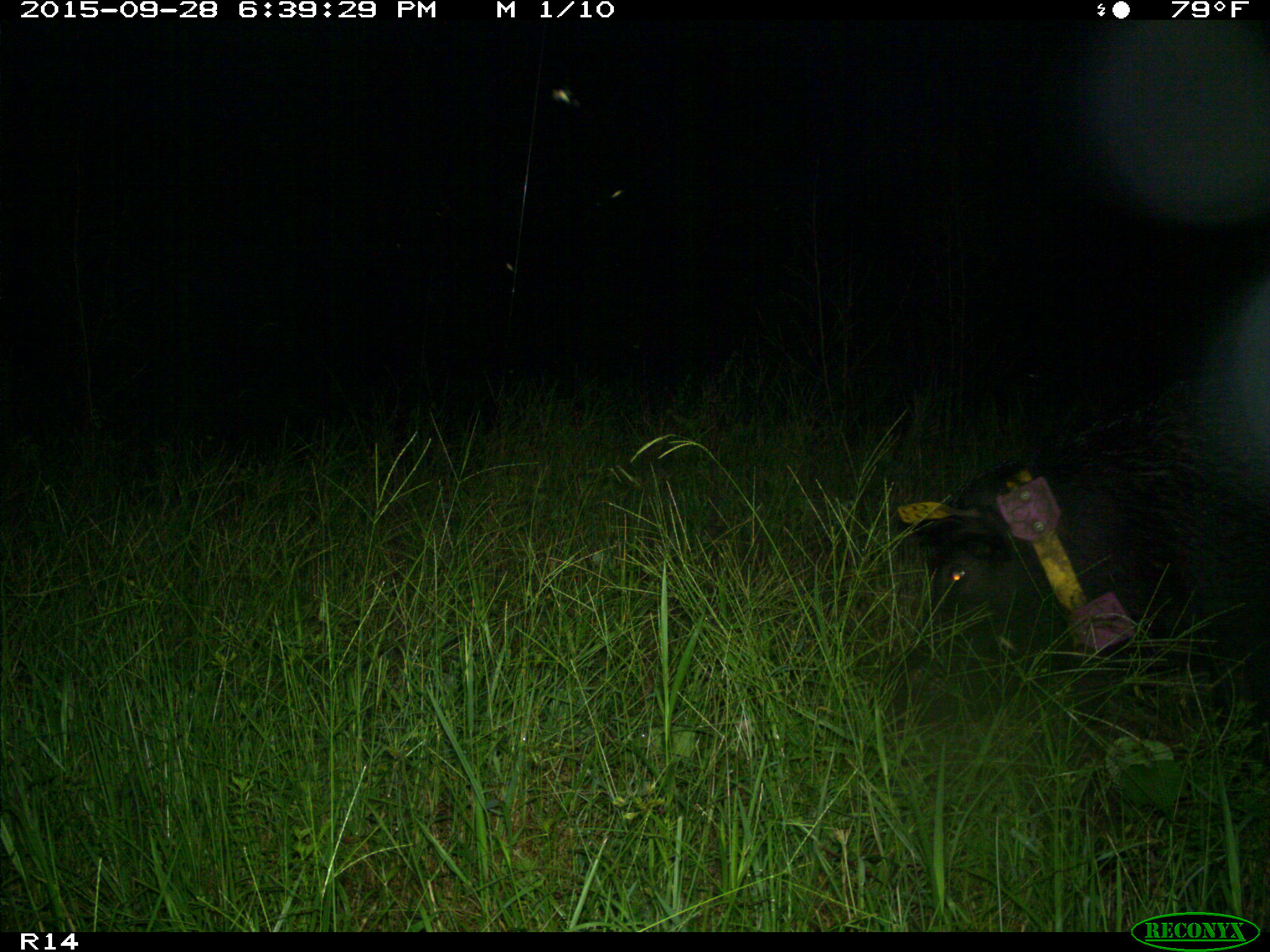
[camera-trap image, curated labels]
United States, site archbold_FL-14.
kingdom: Animalia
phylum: Chordata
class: Mammalia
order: Artiodactyla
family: Suidae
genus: Sus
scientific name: Sus scrofa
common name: wild boar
Sus scrofa (wild boar).